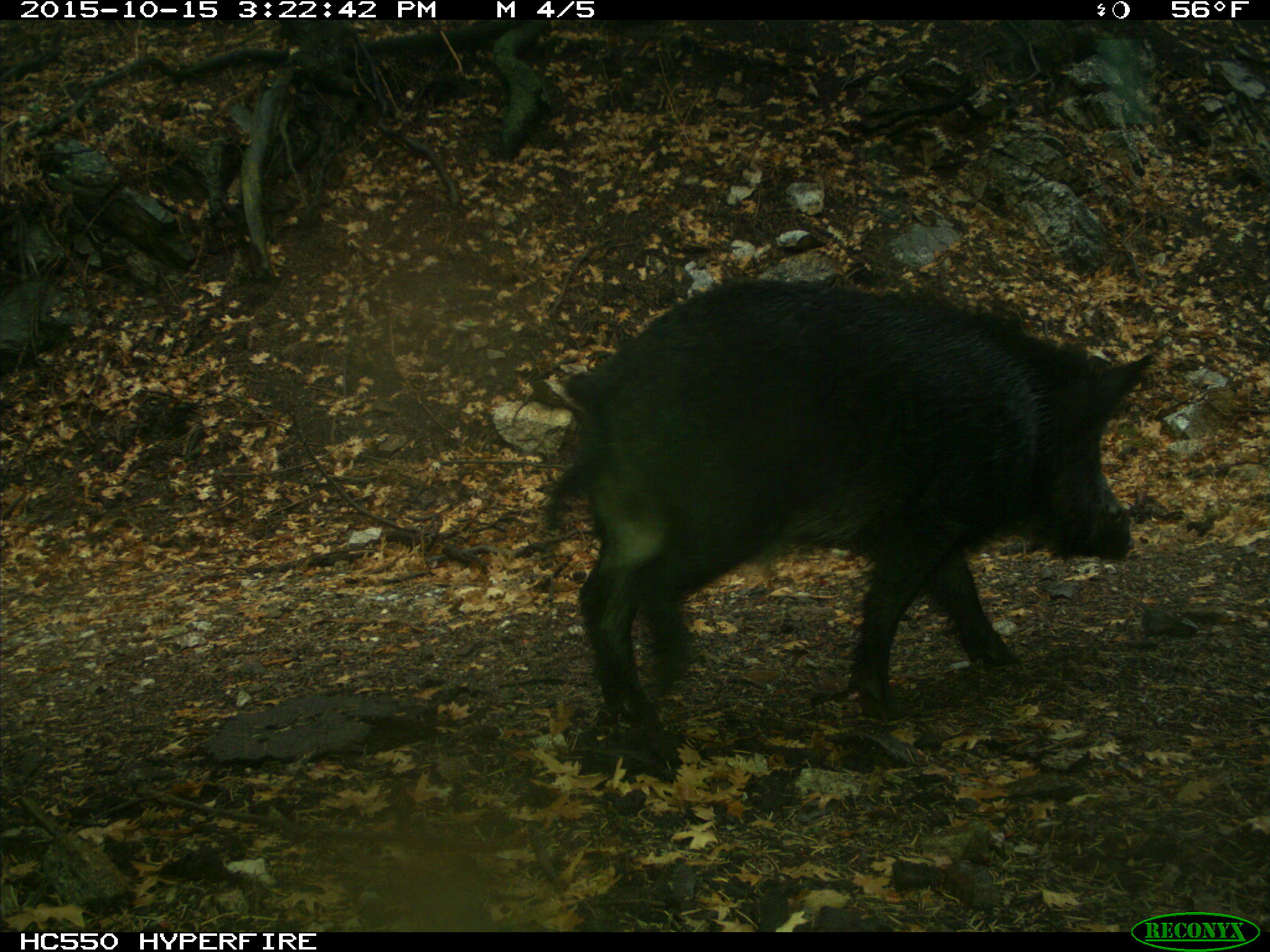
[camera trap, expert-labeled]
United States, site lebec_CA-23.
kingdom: Animalia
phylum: Chordata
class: Mammalia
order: Artiodactyla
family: Suidae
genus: Sus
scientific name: Sus scrofa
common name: wild boar